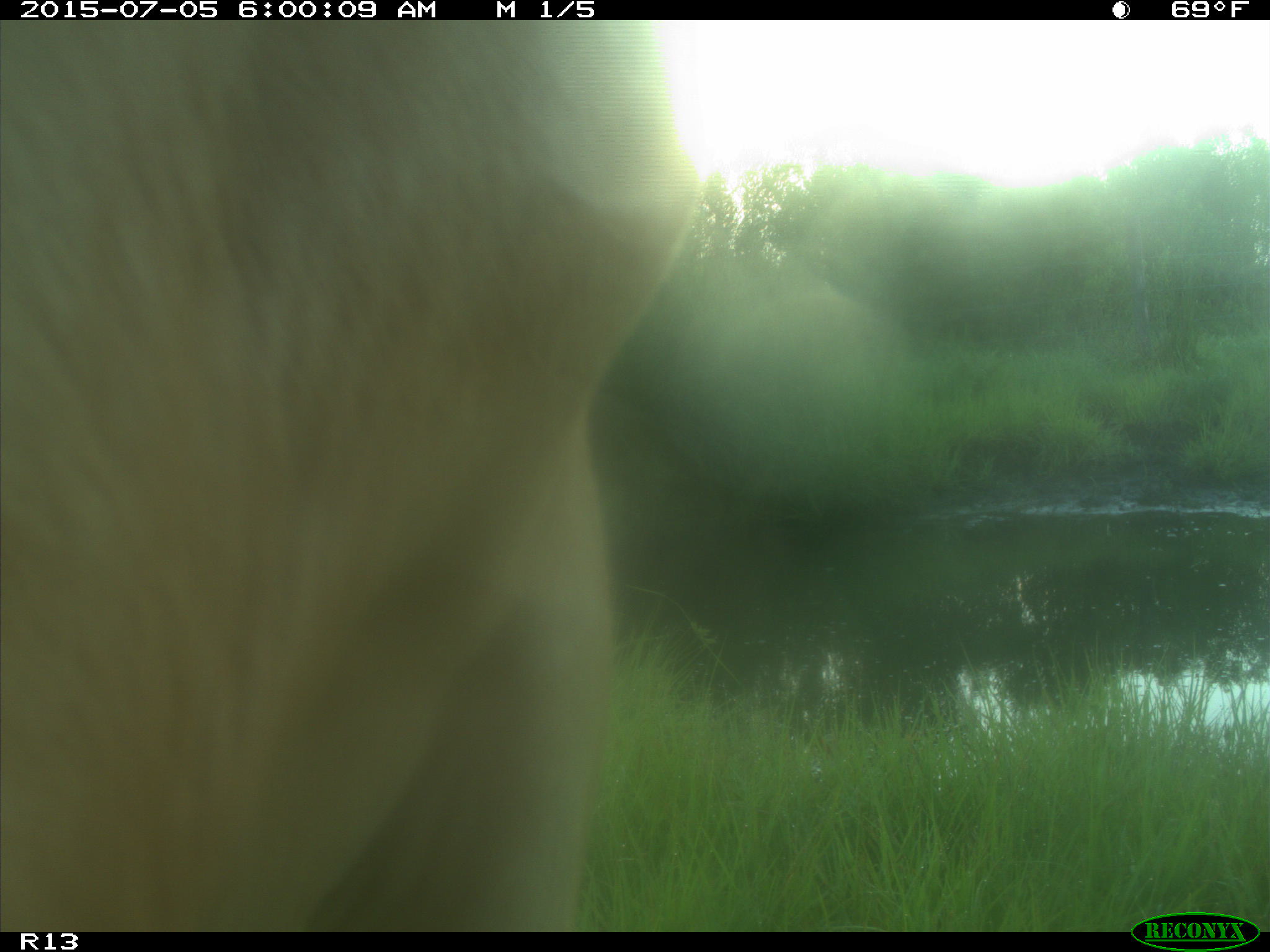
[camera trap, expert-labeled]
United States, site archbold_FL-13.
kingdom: Animalia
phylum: Chordata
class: Mammalia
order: Artiodactyla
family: Bovidae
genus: Bos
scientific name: Bos taurus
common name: domestic cow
Bos taurus (domestic cow).